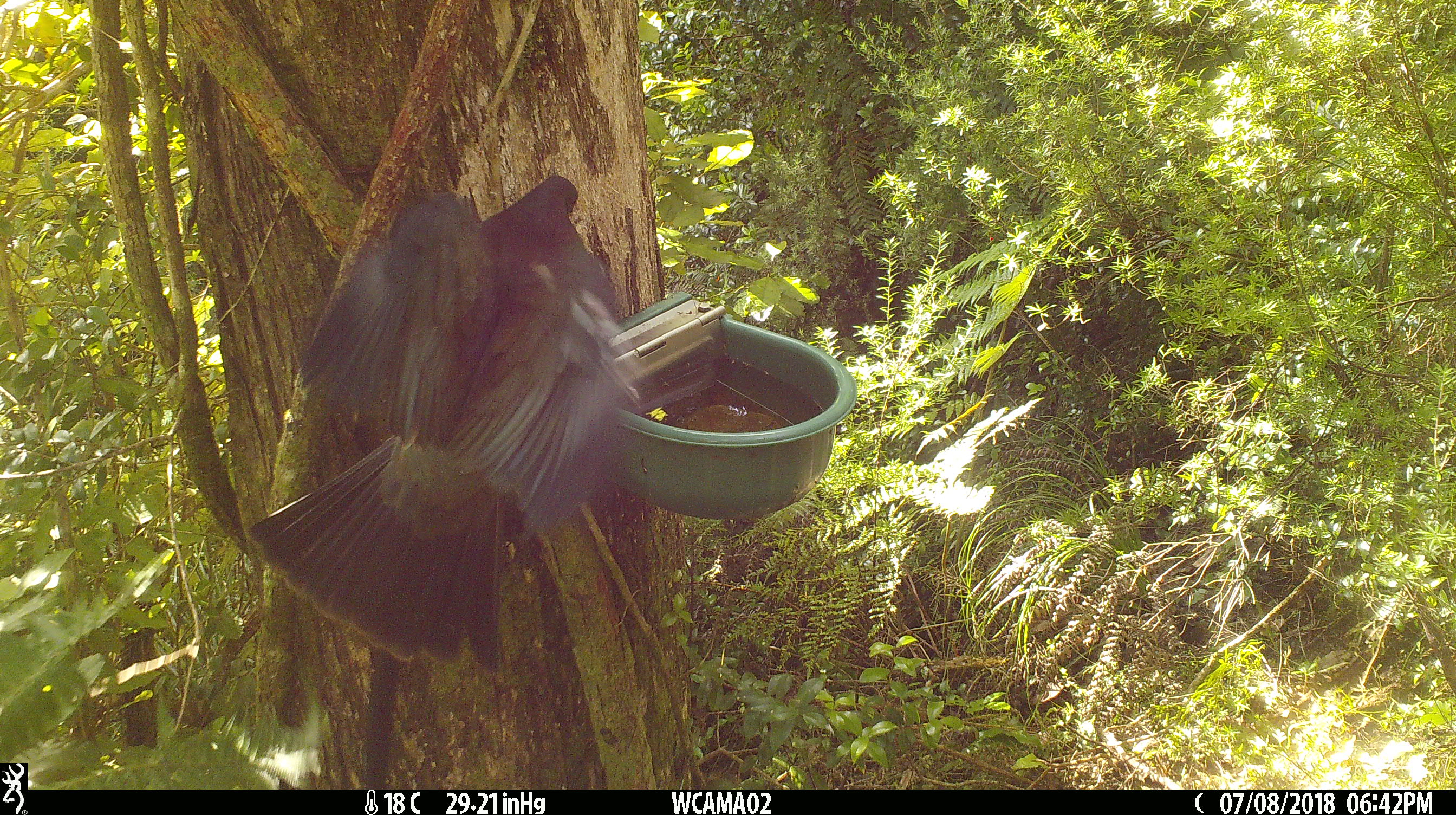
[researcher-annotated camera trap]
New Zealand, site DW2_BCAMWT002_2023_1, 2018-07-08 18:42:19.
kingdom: Animalia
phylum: Chordata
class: Aves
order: Columbiformes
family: Columbidae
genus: Hemiphaga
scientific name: Hemiphaga novaeseelandiae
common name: new zealand pigeon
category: kereru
Kereru (new zealand pigeon) (Hemiphaga novaeseelandiae).